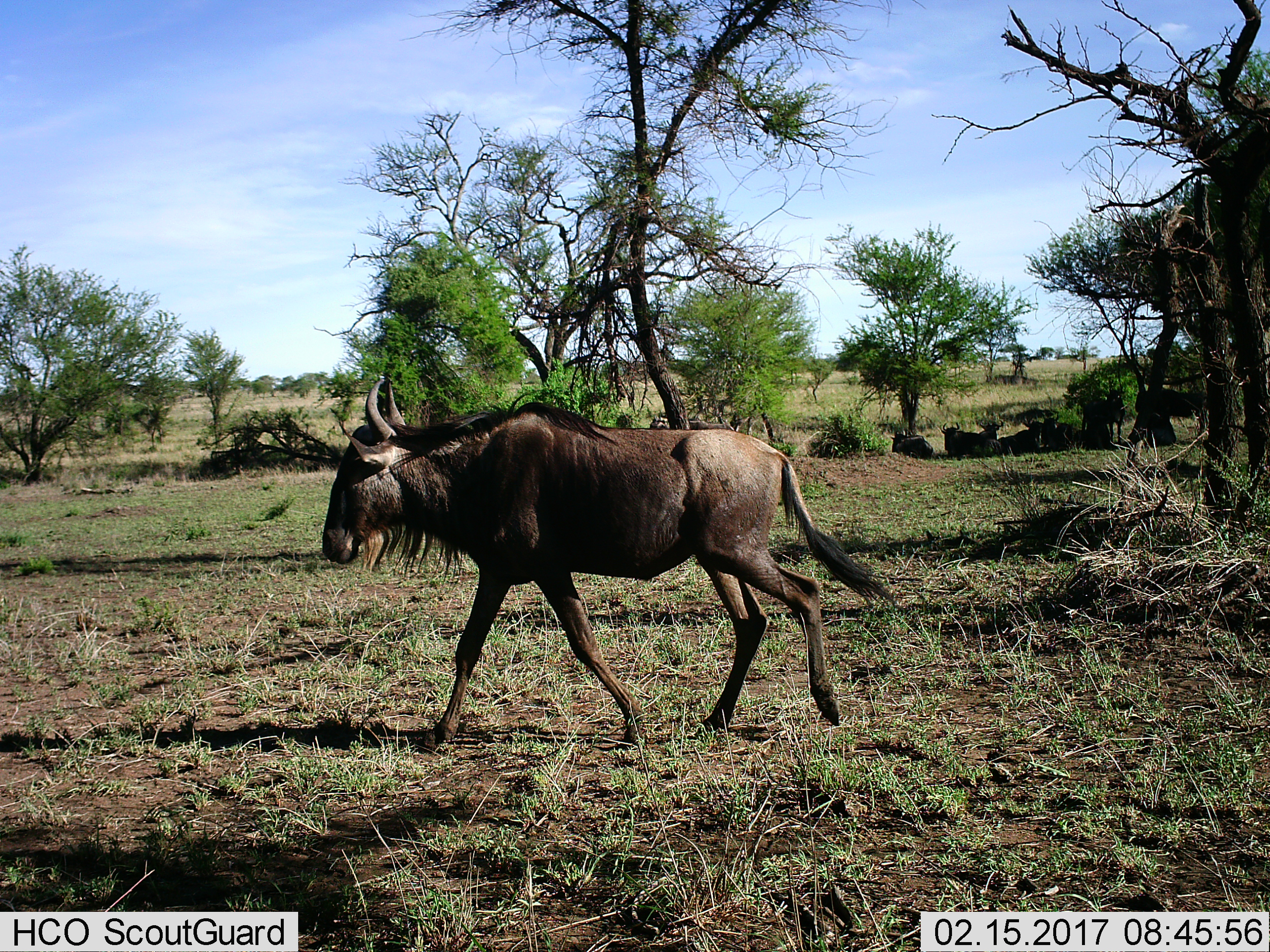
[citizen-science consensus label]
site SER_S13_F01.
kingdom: Animalia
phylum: Chordata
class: Mammalia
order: Artiodactyla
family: Bovidae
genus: Connochaetes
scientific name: Connochaetes taurinus taurinus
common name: blue wildebeest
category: wildebeestblue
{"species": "wildebeestblue (blue wildebeest) (Connochaetes taurinus taurinus)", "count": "1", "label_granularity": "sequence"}